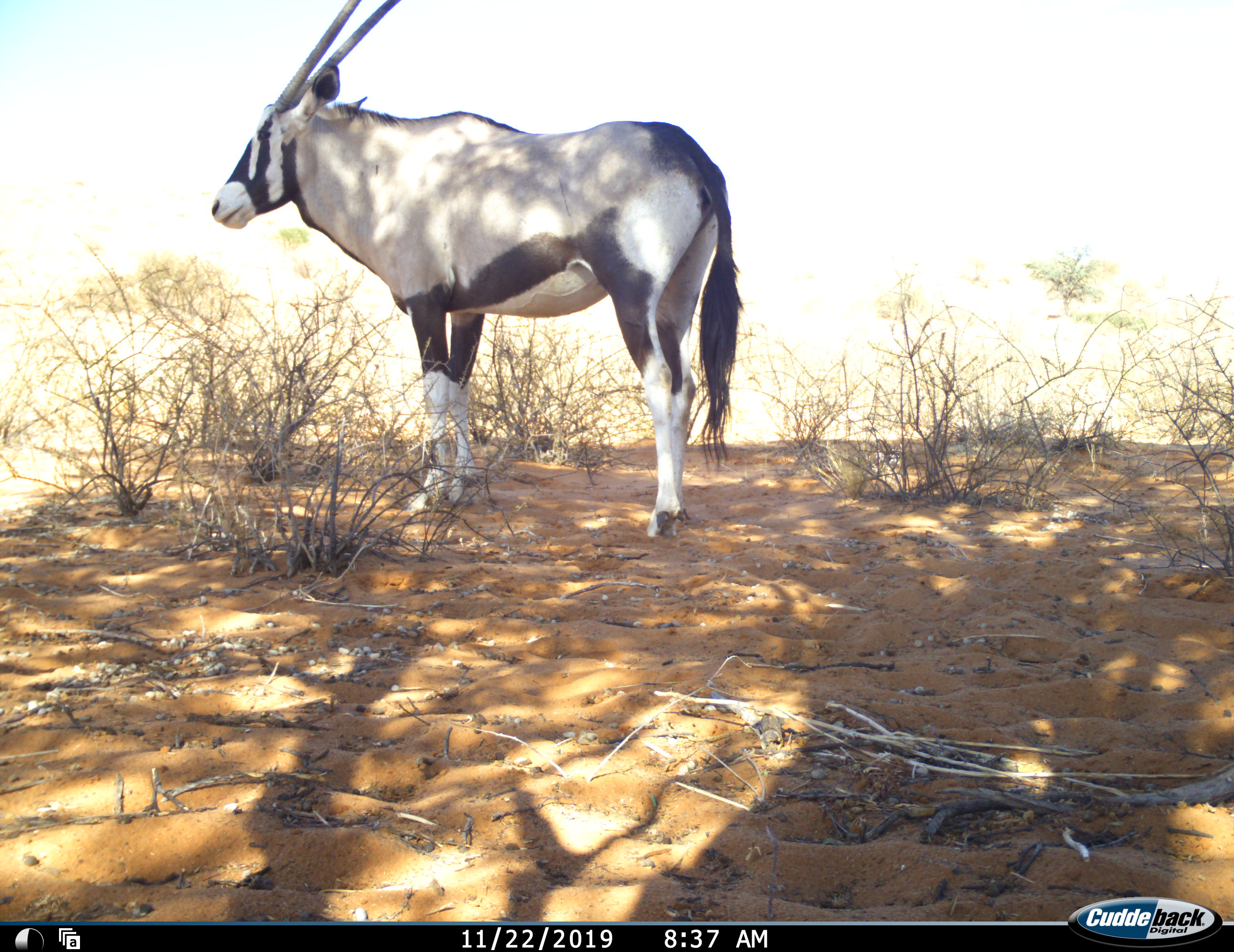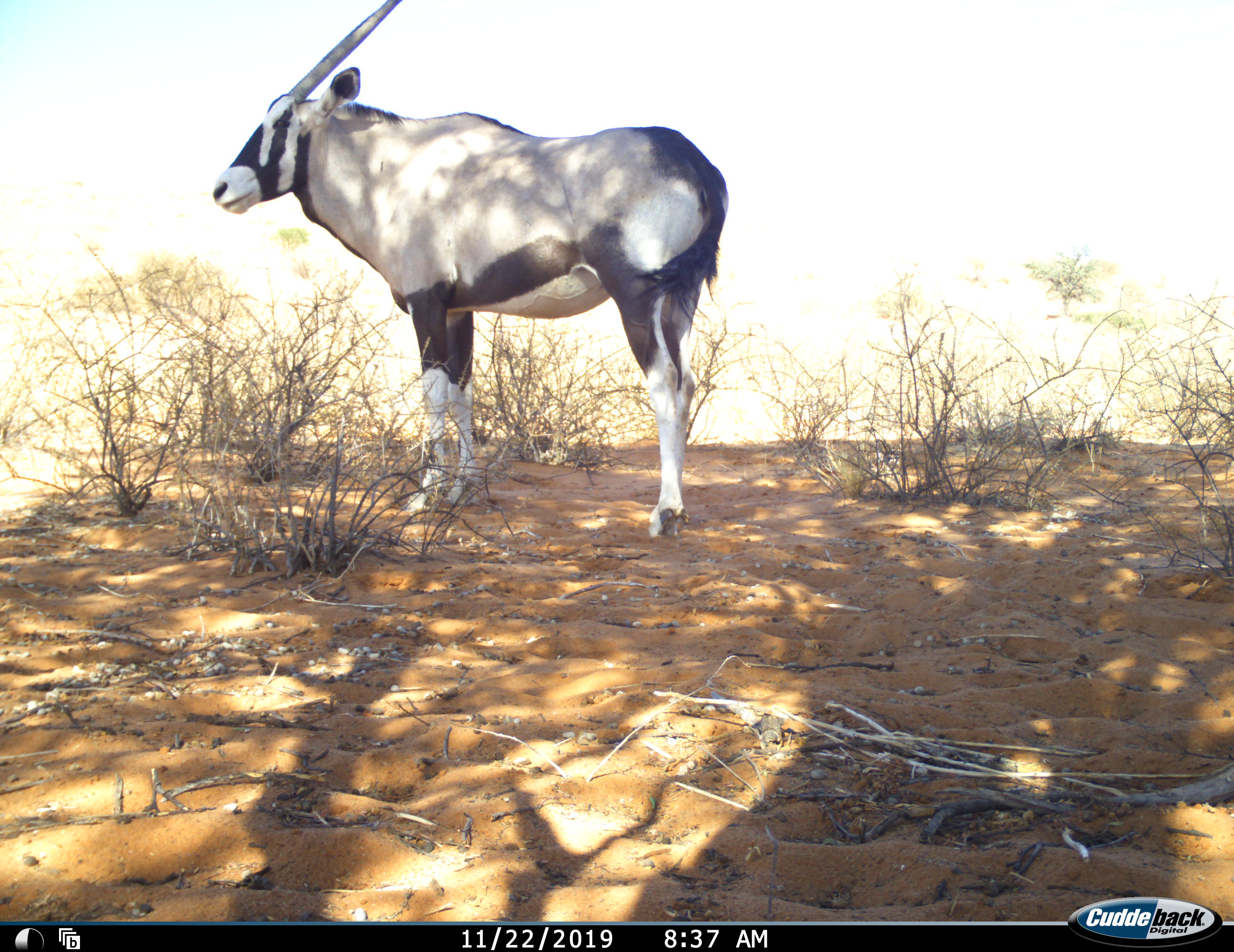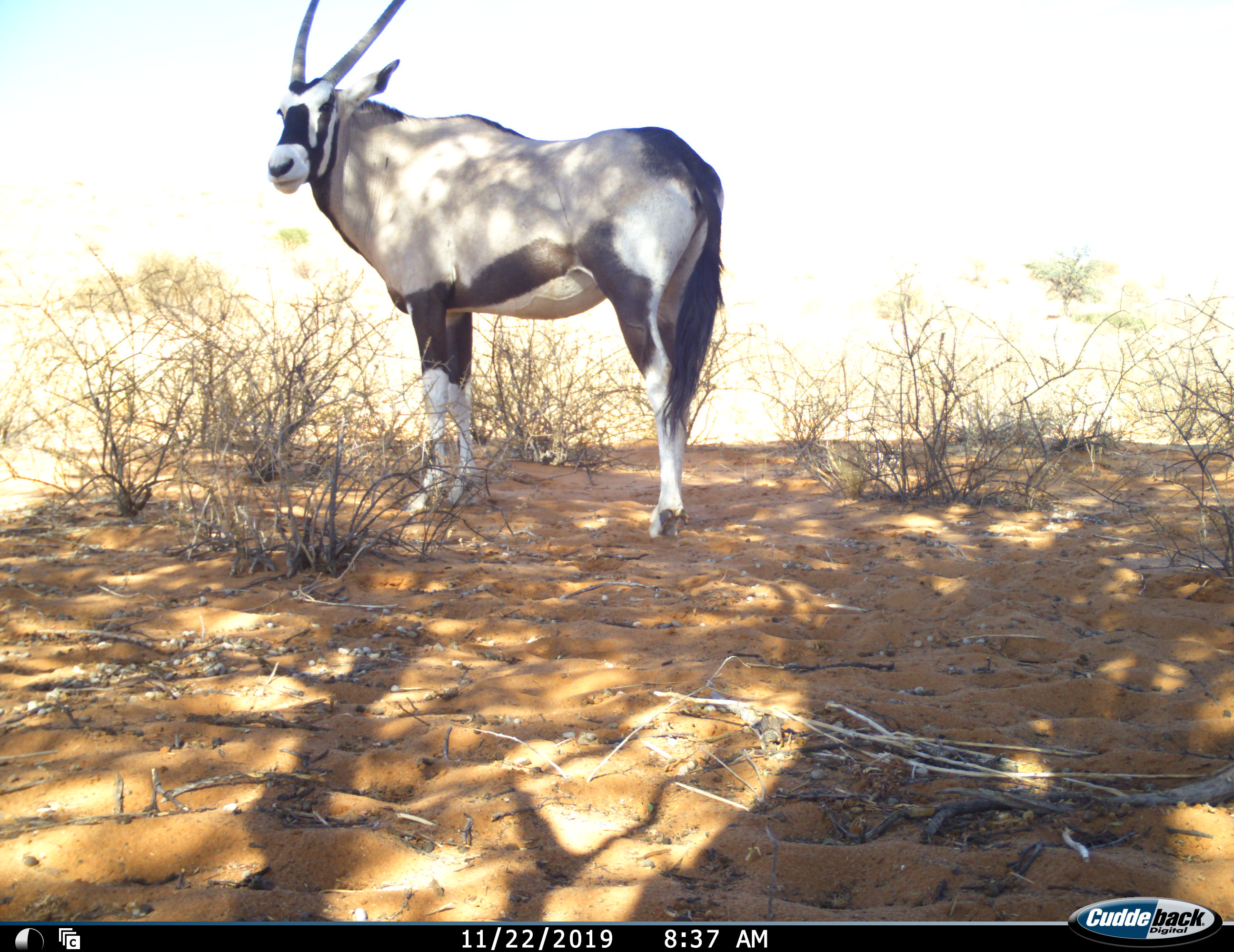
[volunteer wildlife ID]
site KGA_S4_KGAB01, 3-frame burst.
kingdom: Animalia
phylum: Chordata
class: Mammalia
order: Artiodactyla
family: Bovidae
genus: Oryx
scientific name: Oryx gazella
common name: gemsbok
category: oryx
Oryx (gemsbok) (Oryx gazella), count 1. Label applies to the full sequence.